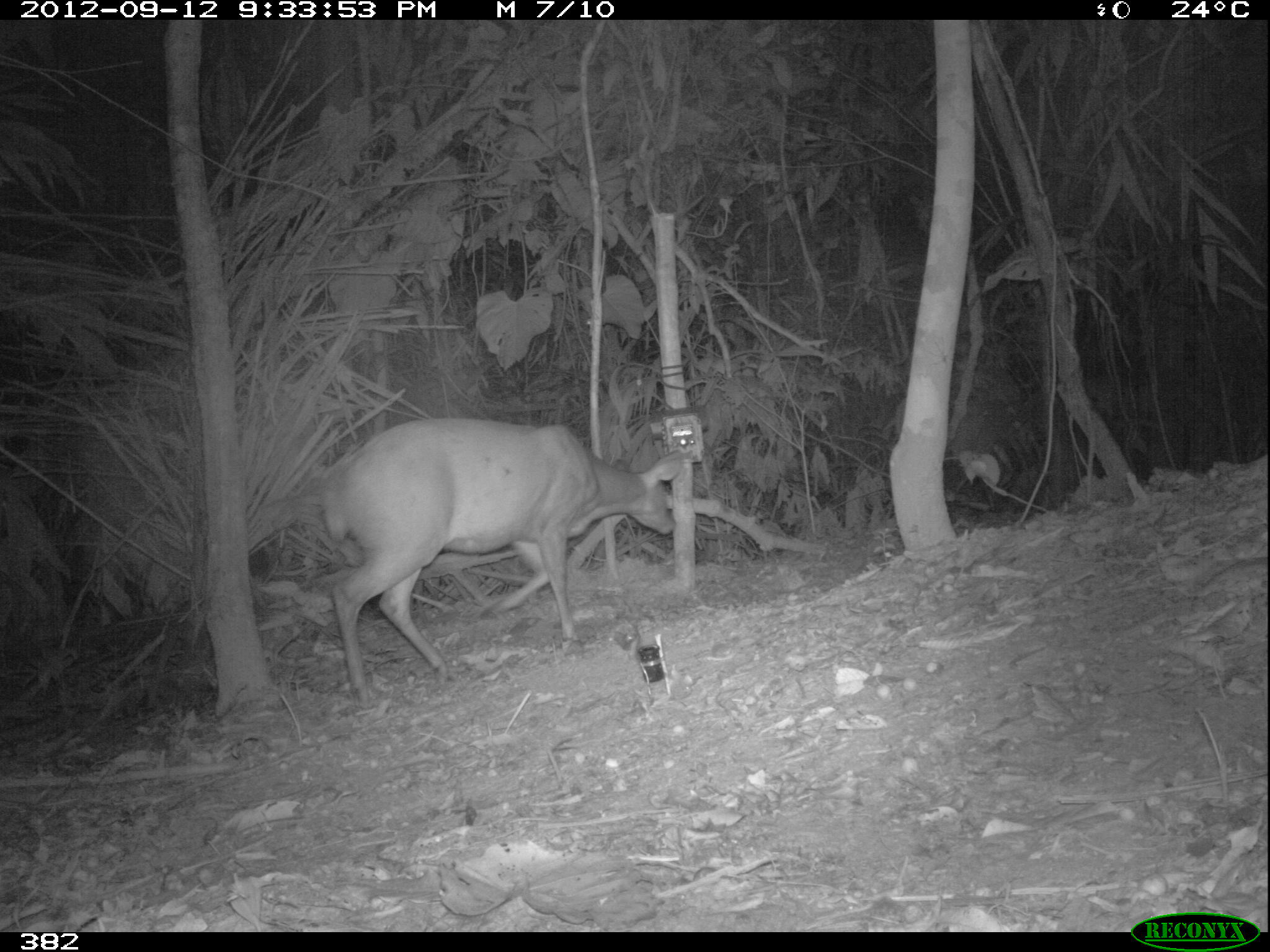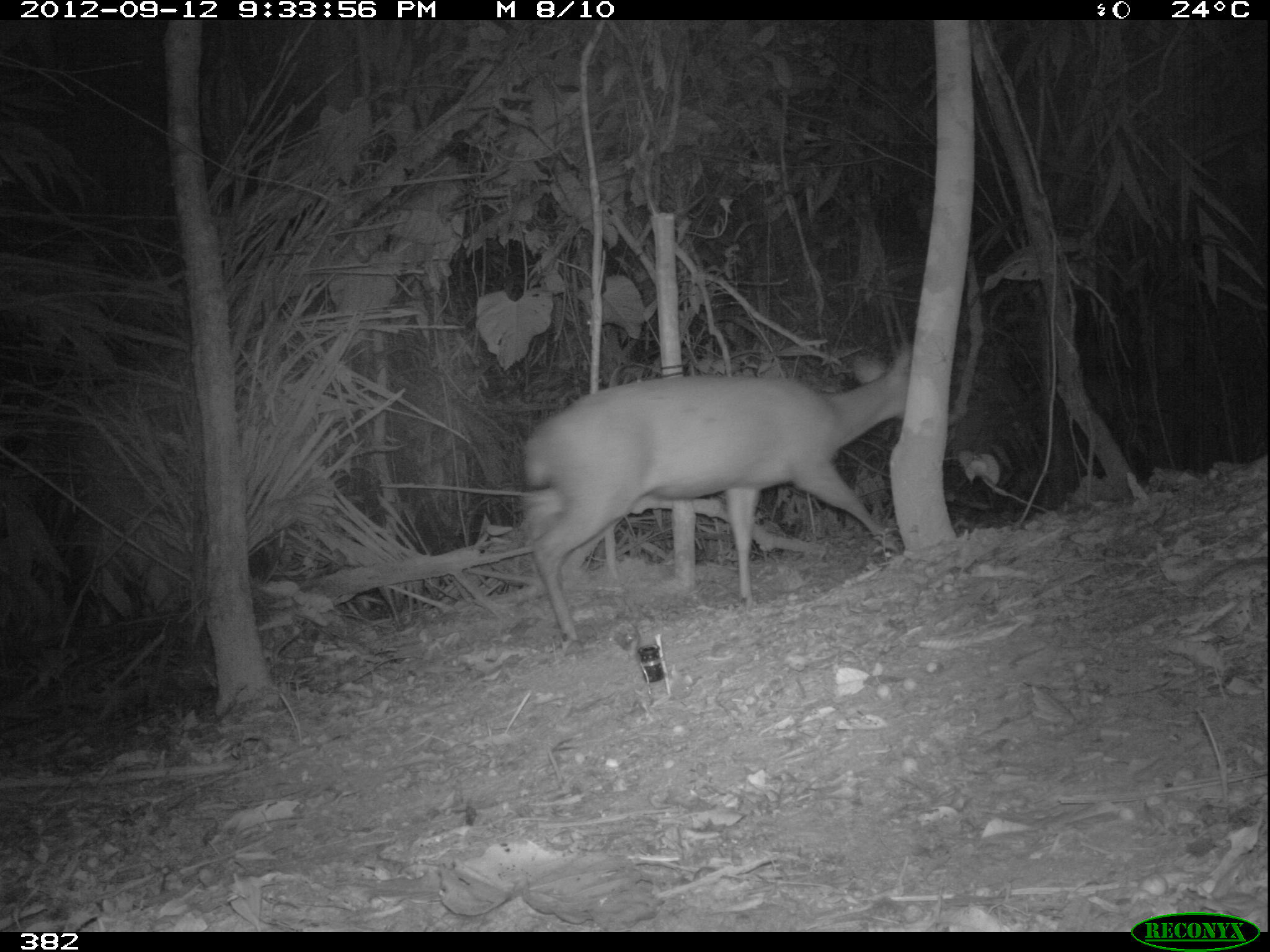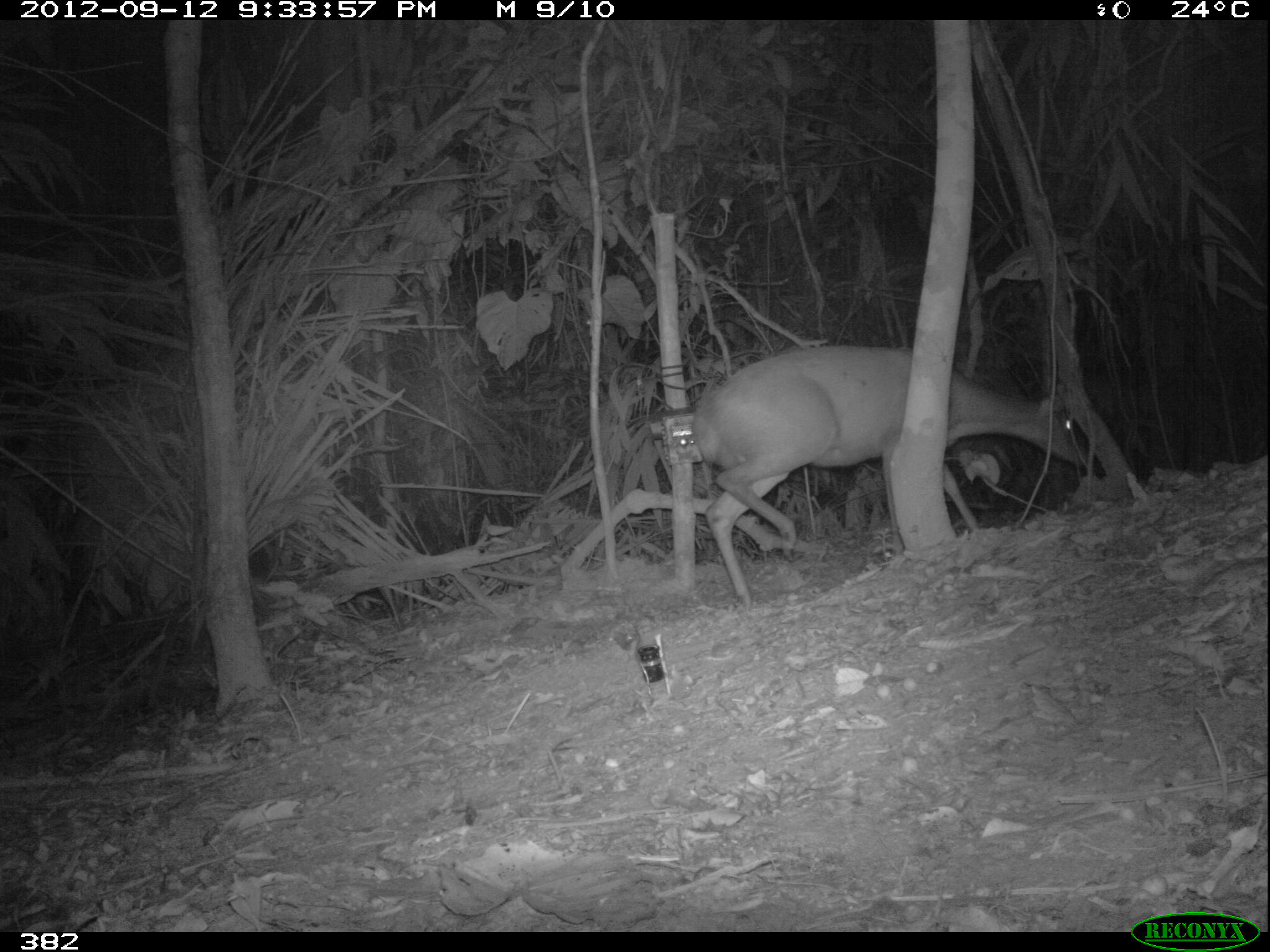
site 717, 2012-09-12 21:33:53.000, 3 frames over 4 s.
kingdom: Animalia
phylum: Chordata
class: Mammalia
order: Artiodactyla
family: Cervidae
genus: Mazama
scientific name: Mazama americana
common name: red brocket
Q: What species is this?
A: Mazama americana (red brocket).